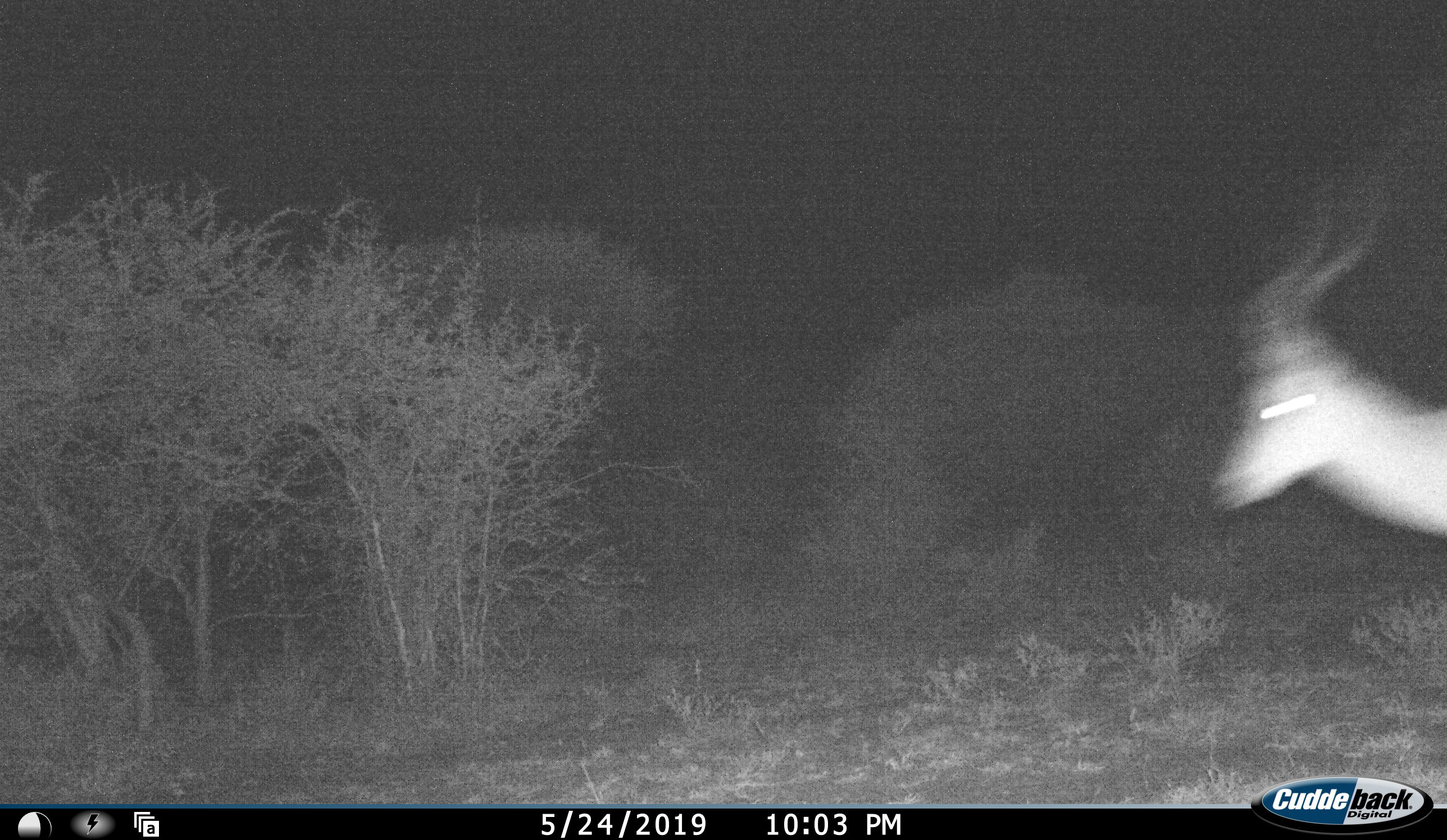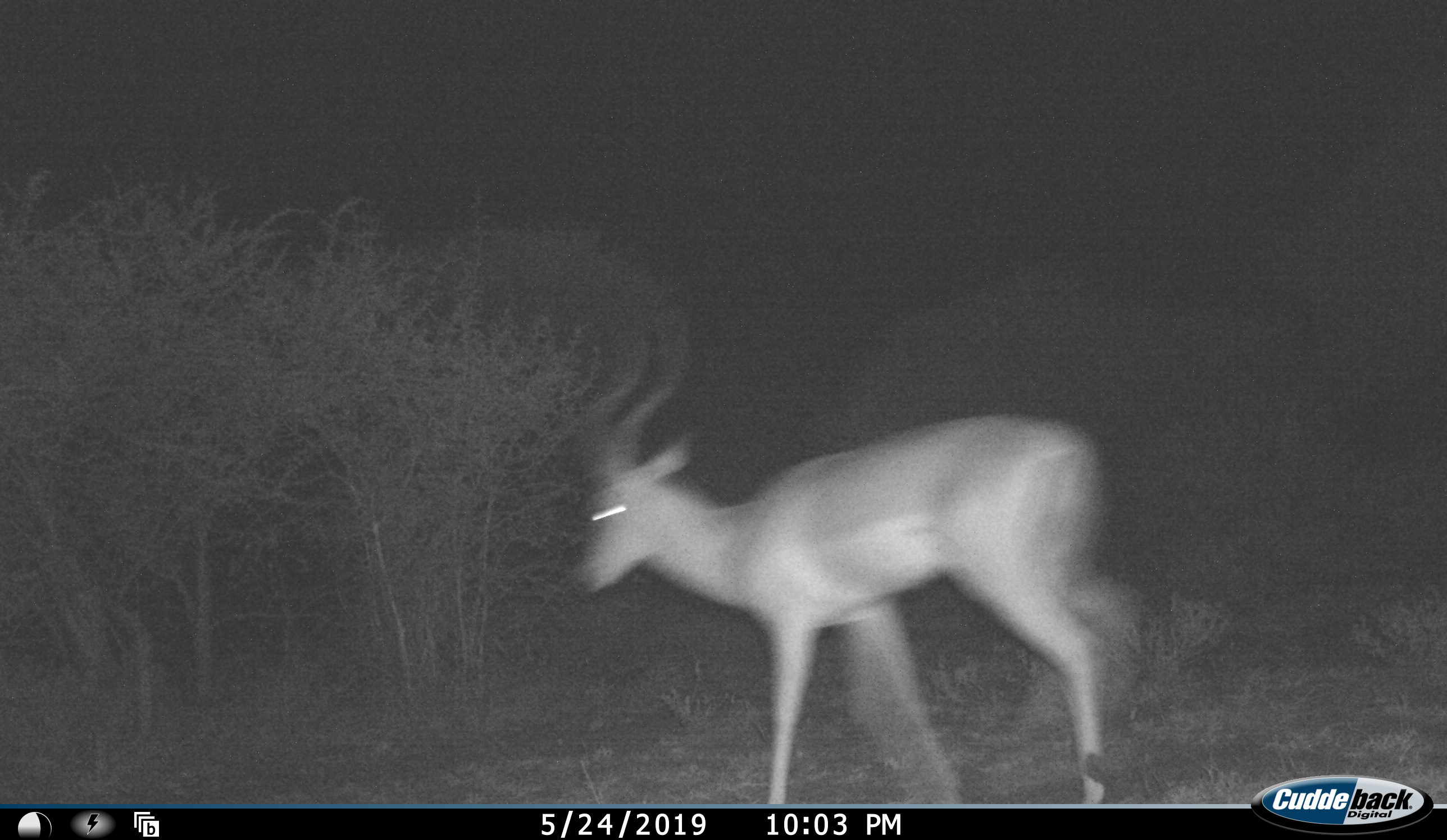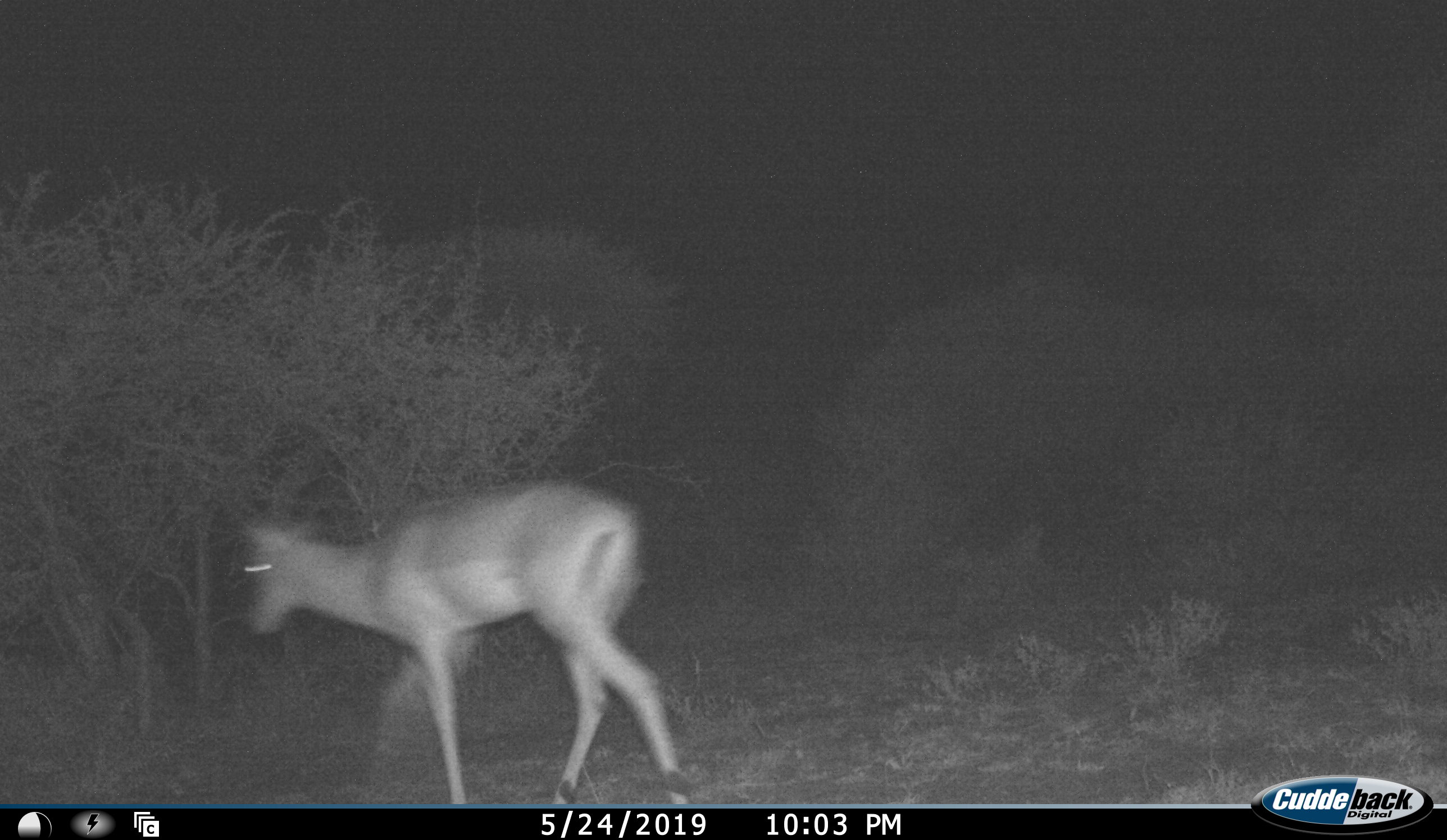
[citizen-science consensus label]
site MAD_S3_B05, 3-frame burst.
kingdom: Animalia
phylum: Chordata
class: Mammalia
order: Artiodactyla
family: Bovidae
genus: Aepyceros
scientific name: Aepyceros melampus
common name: impala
Impala (Aepyceros melampus), count 1. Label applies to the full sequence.